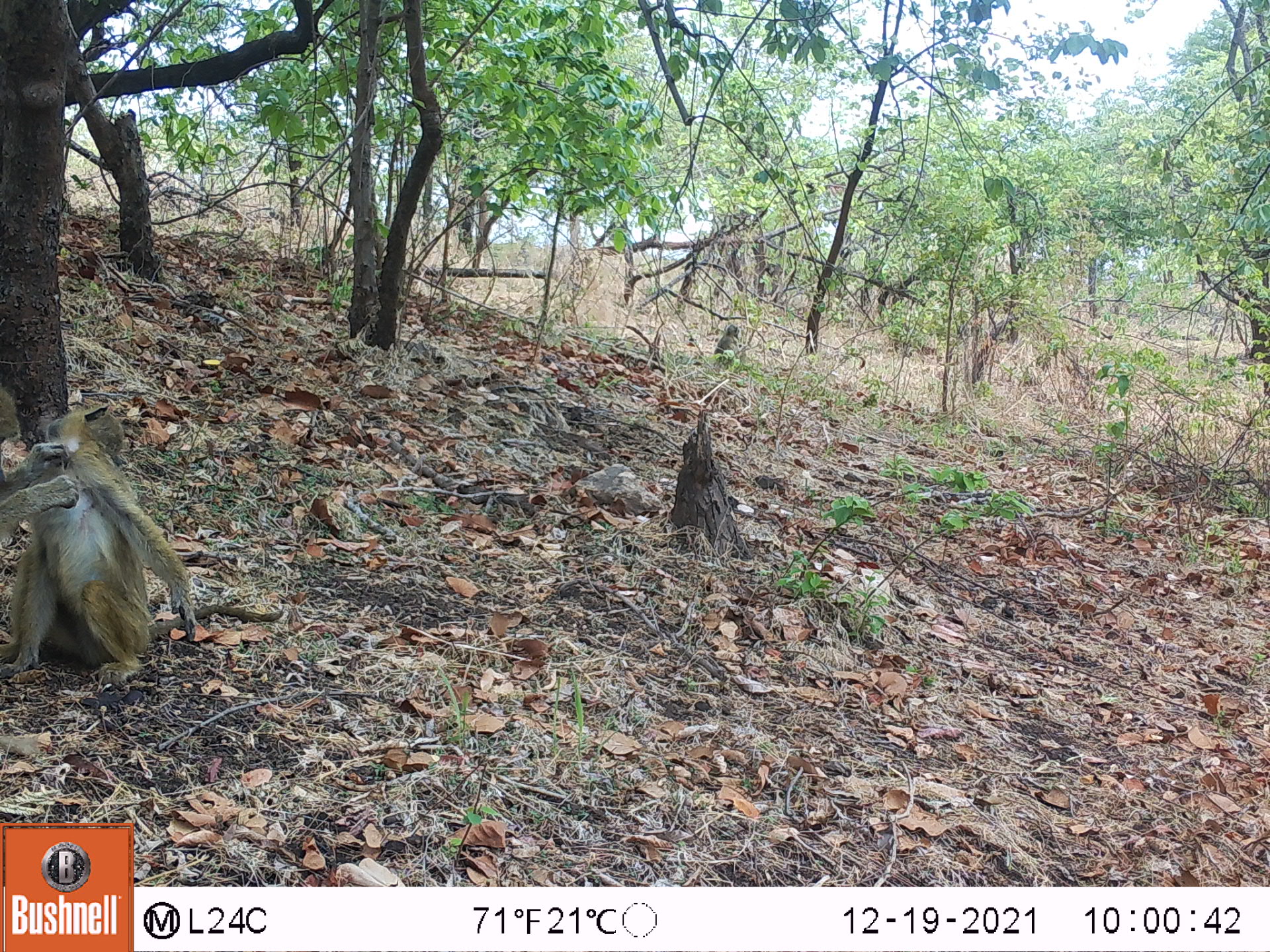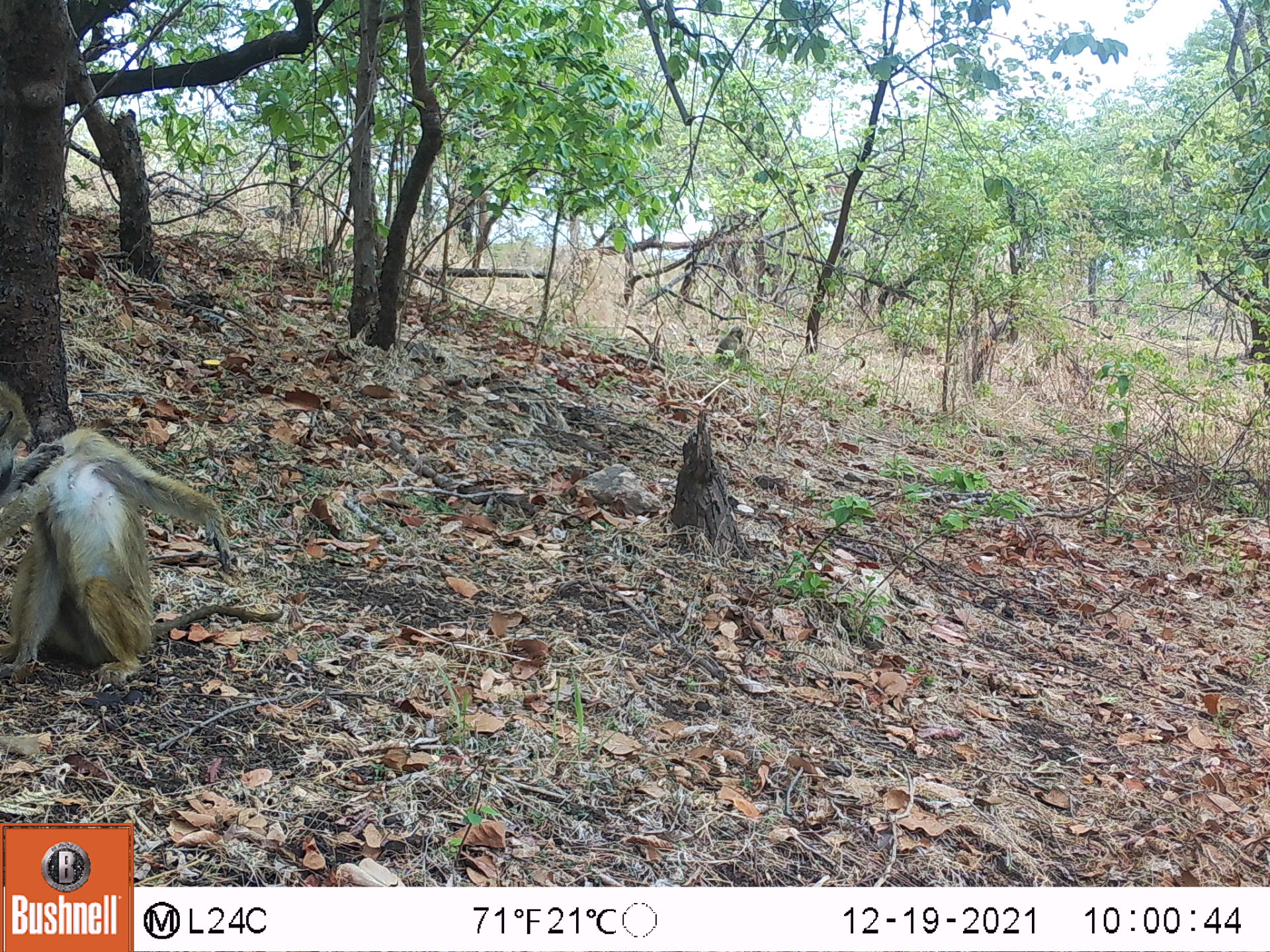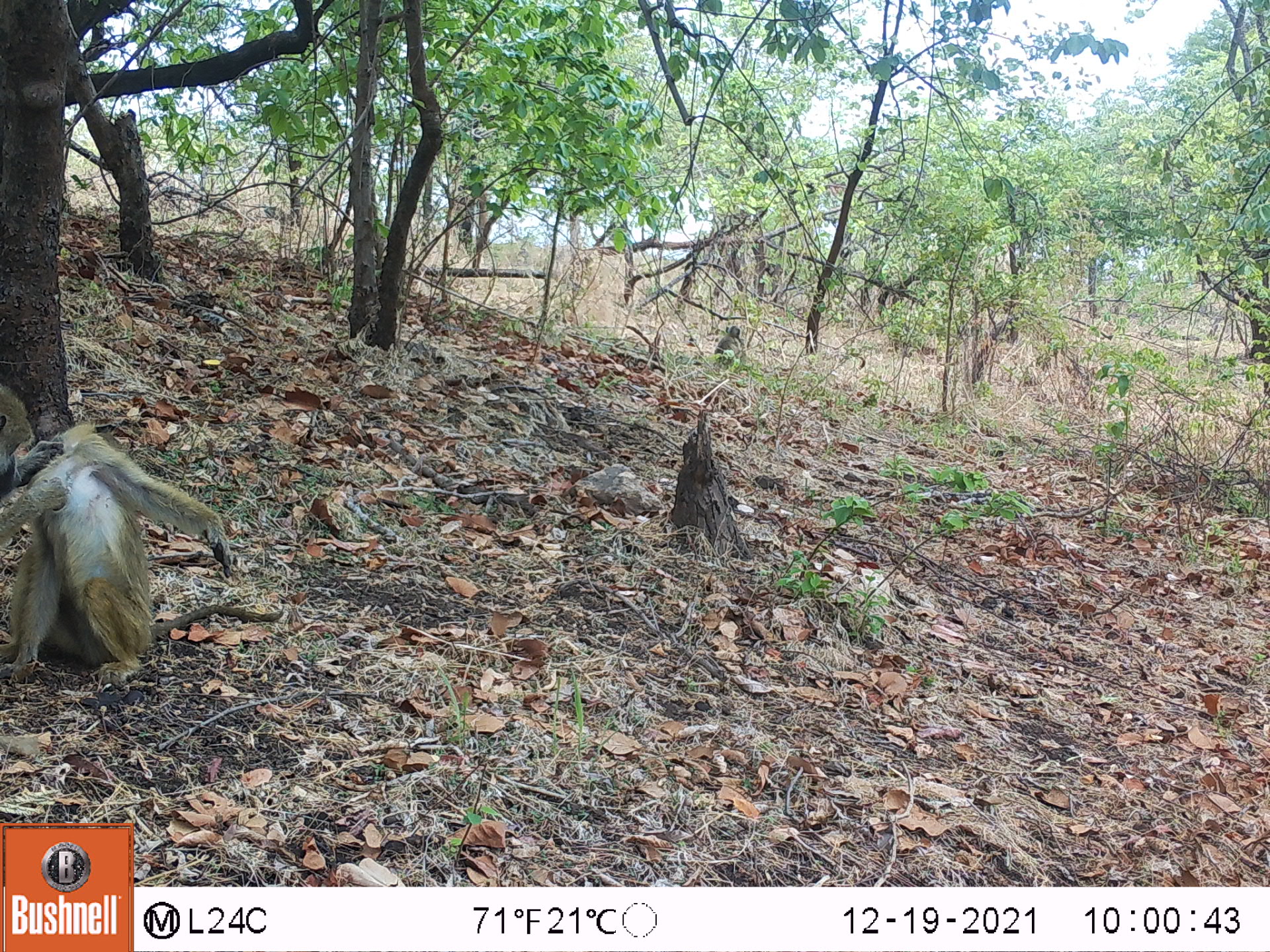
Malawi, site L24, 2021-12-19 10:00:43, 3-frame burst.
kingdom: Animalia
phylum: Chordata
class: Mammalia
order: Primates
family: Cercopithecidae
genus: Papio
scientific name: Papio cynocephalus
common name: yellow baboon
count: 3